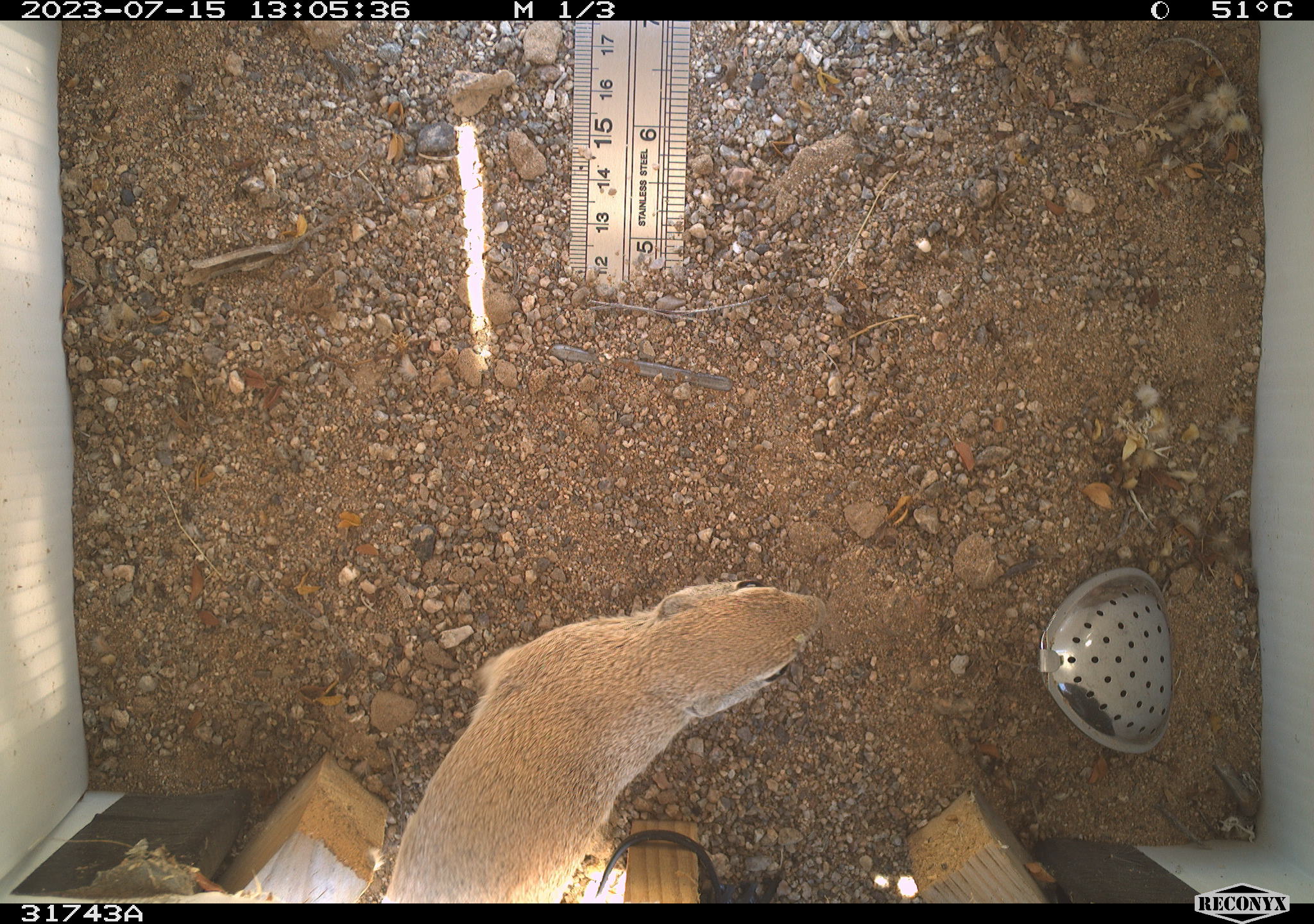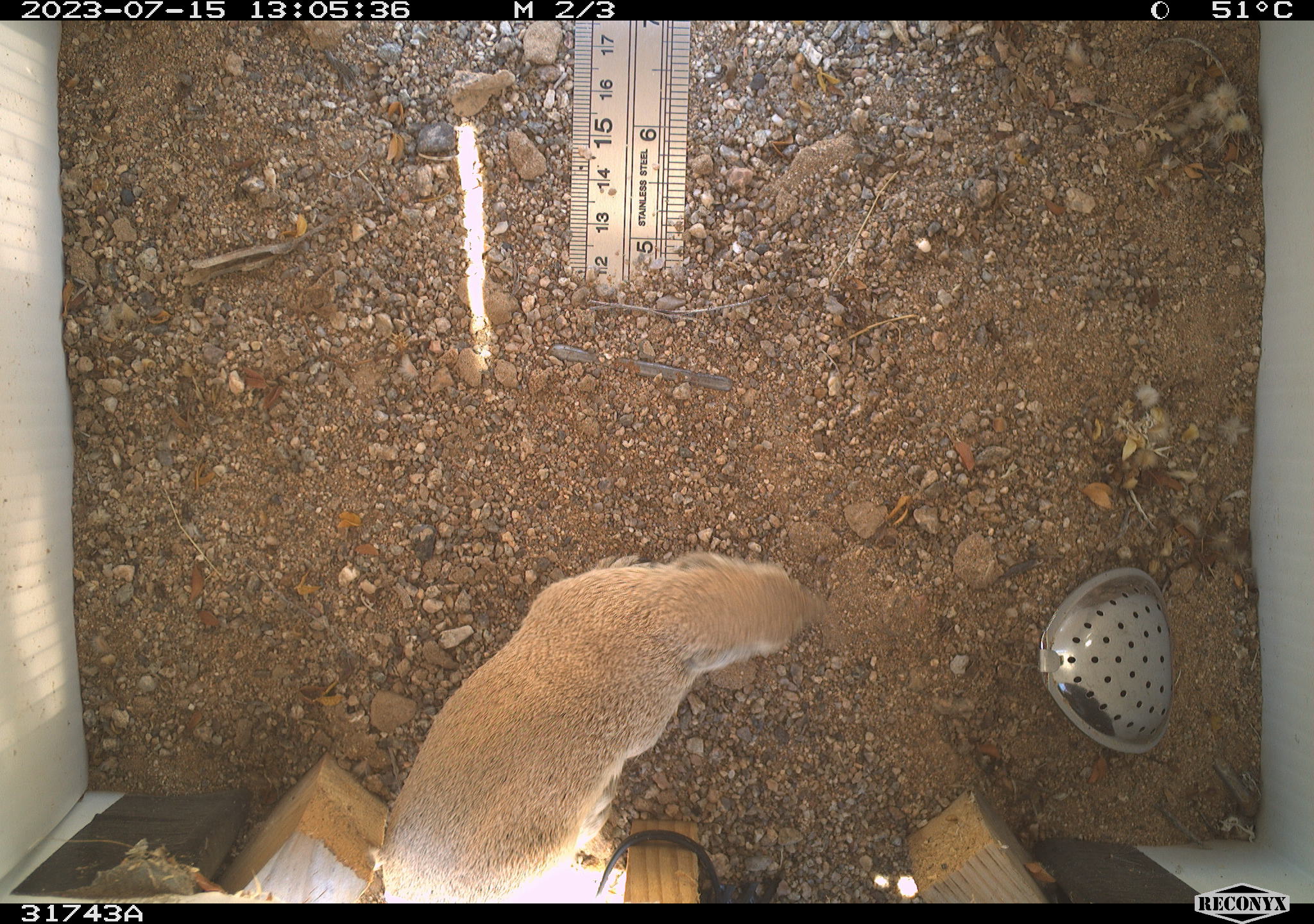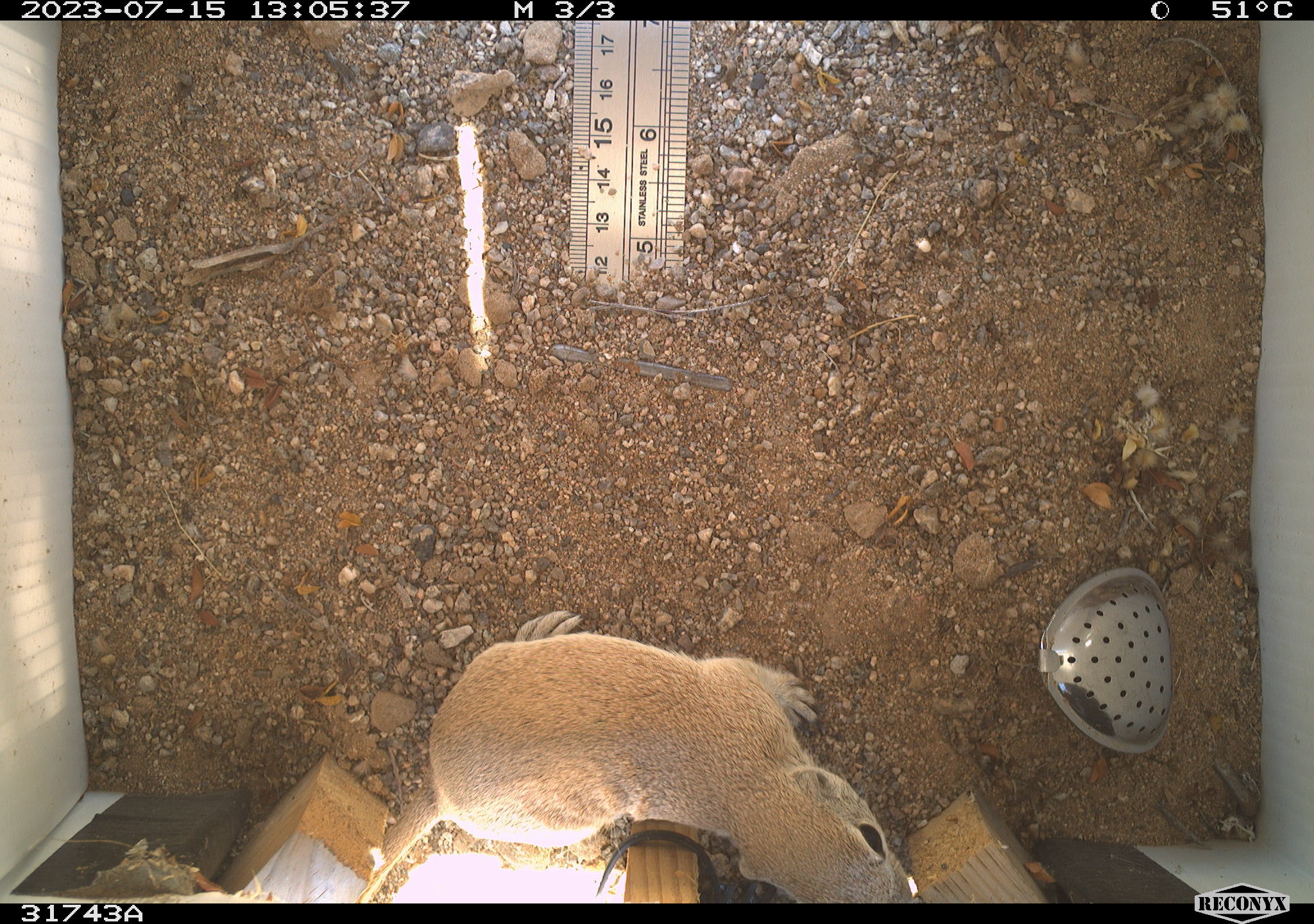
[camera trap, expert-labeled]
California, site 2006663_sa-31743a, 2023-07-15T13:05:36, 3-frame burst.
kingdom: Animalia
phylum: Chordata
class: Mammalia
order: Rodentia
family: Sciuridae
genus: Xerospermophilus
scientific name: Xerospermophilus tereticaudus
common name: round-tailed ground squirrel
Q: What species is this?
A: Round-tailed ground squirrel (Xerospermophilus tereticaudus).